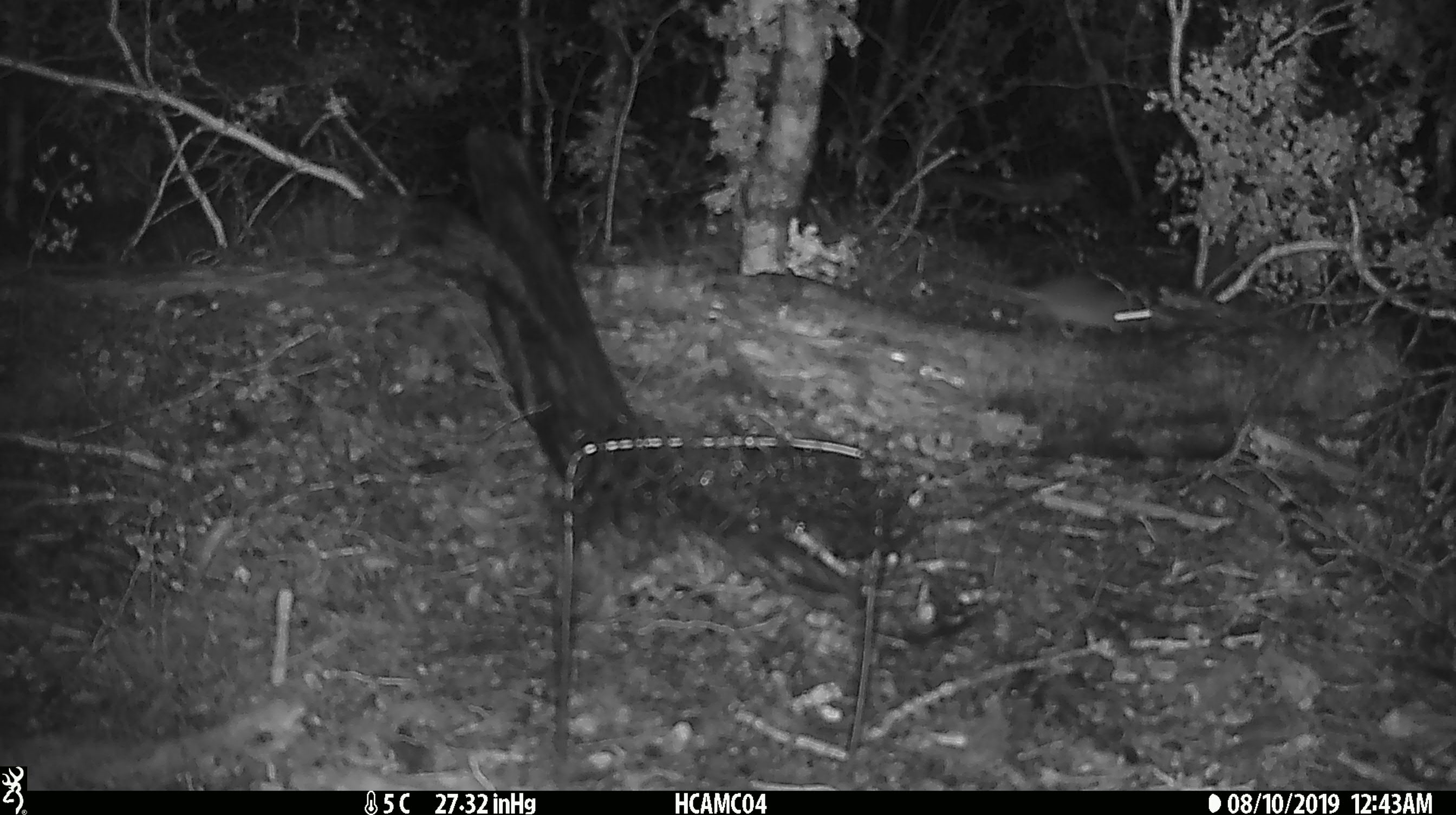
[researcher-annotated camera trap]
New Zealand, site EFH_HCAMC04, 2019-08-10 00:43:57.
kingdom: Animalia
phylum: Chordata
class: Mammalia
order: Rodentia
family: Muridae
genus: Mus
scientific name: Mus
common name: mouse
Mouse (Mus).